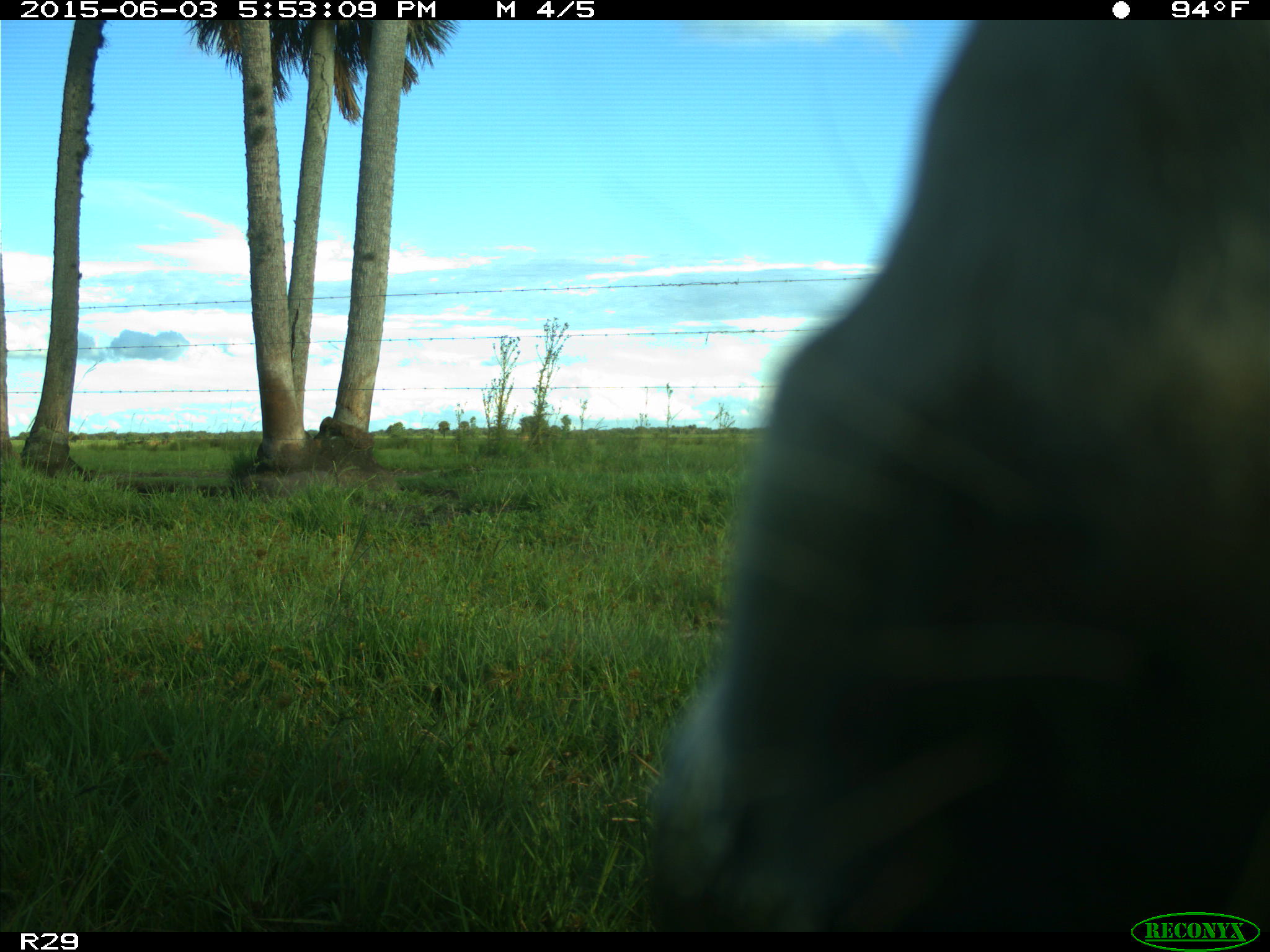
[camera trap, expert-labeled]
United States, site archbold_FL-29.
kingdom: Animalia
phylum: Chordata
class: Mammalia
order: Artiodactyla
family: Bovidae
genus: Bos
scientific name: Bos taurus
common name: domestic cow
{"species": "Bos taurus (domestic cow)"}